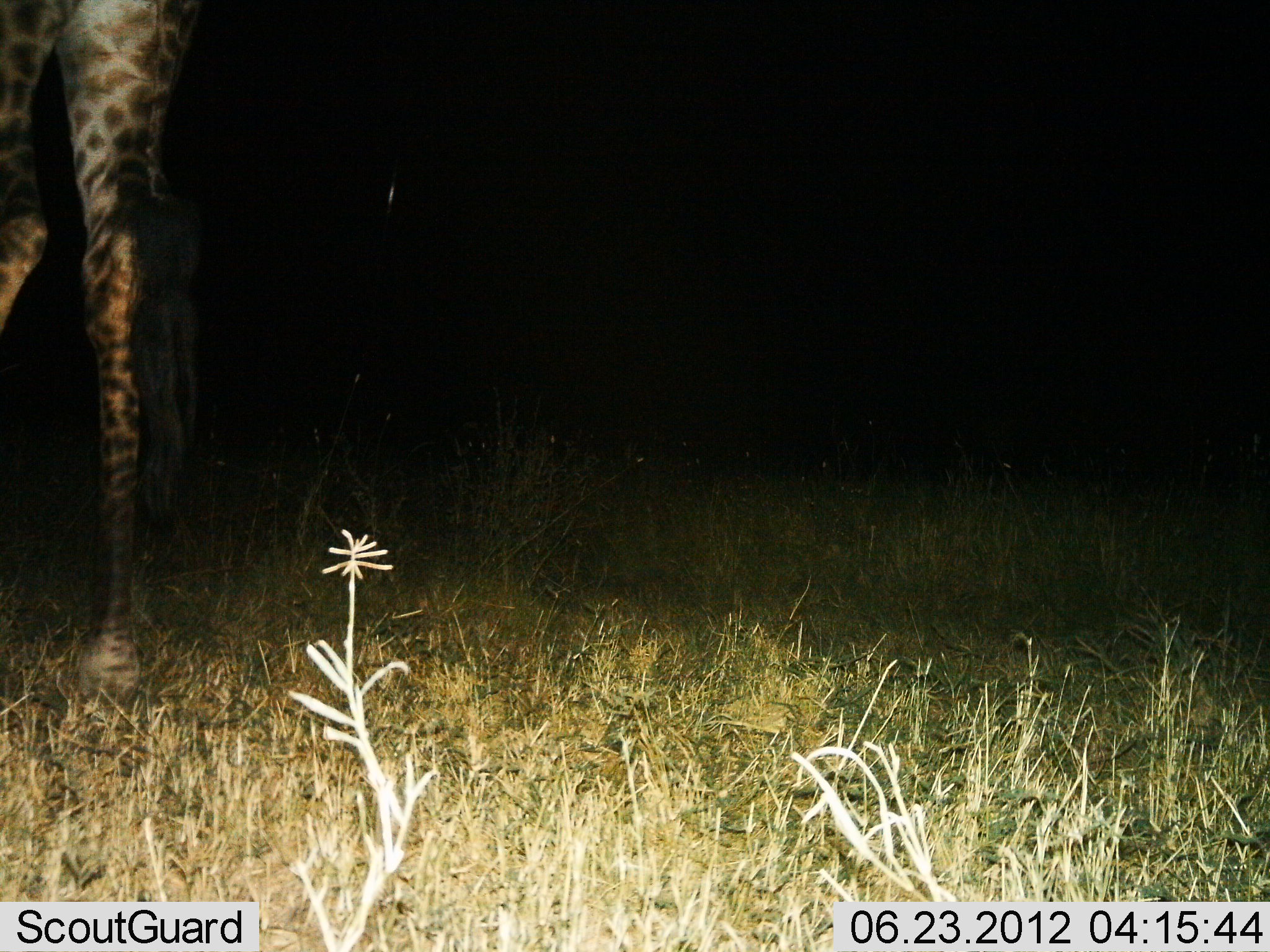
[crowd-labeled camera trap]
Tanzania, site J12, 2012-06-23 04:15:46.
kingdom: Animalia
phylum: Chordata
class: Mammalia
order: Artiodactyla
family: Giraffidae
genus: Giraffa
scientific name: Giraffa camelopardalis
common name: giraffe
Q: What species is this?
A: Giraffe (Giraffa camelopardalis).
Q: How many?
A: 1.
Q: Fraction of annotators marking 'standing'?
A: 80%.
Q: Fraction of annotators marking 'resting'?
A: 0%.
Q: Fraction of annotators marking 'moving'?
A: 20%.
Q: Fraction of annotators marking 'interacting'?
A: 0%.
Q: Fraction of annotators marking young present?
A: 0%.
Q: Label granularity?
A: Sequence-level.